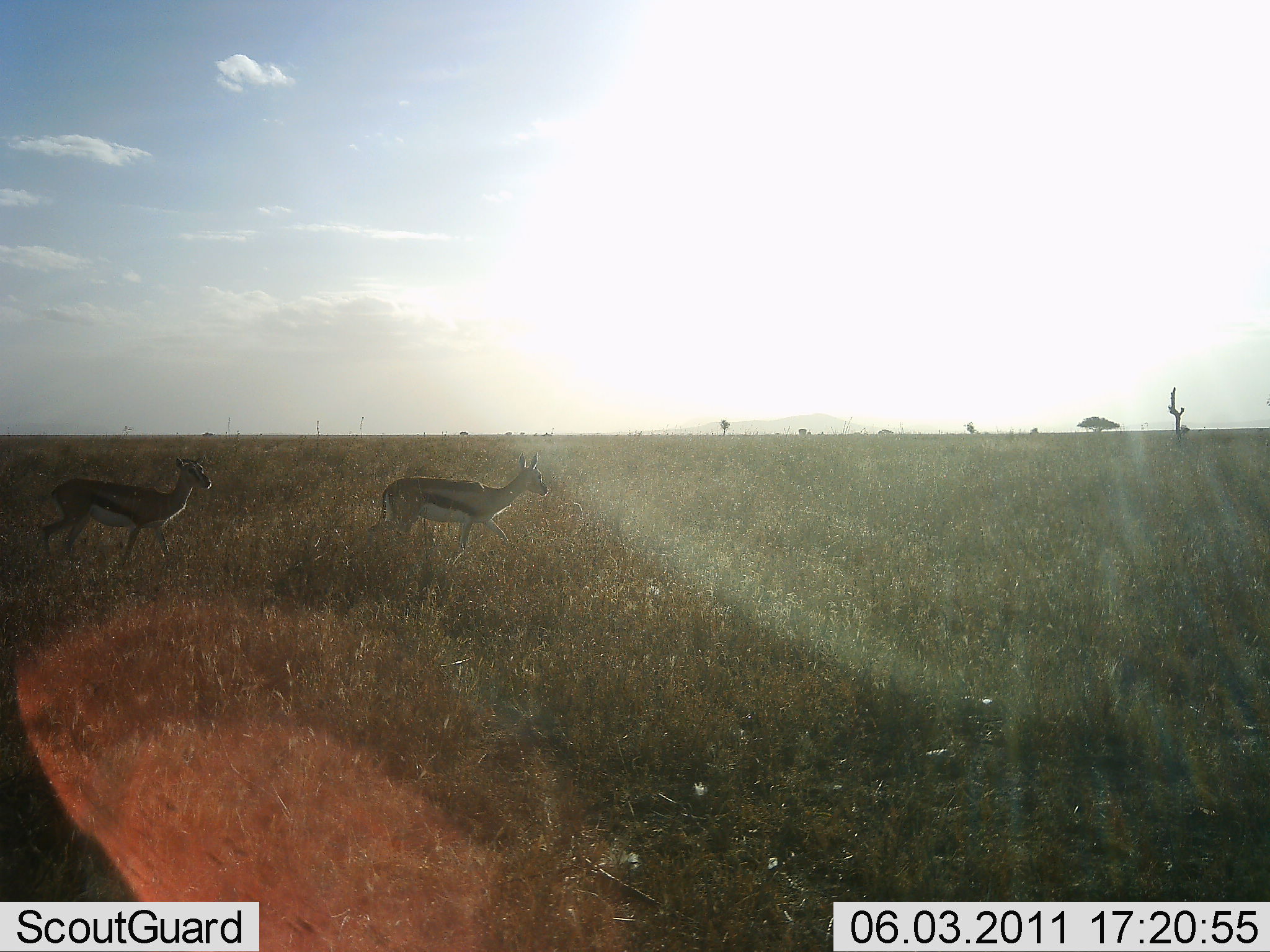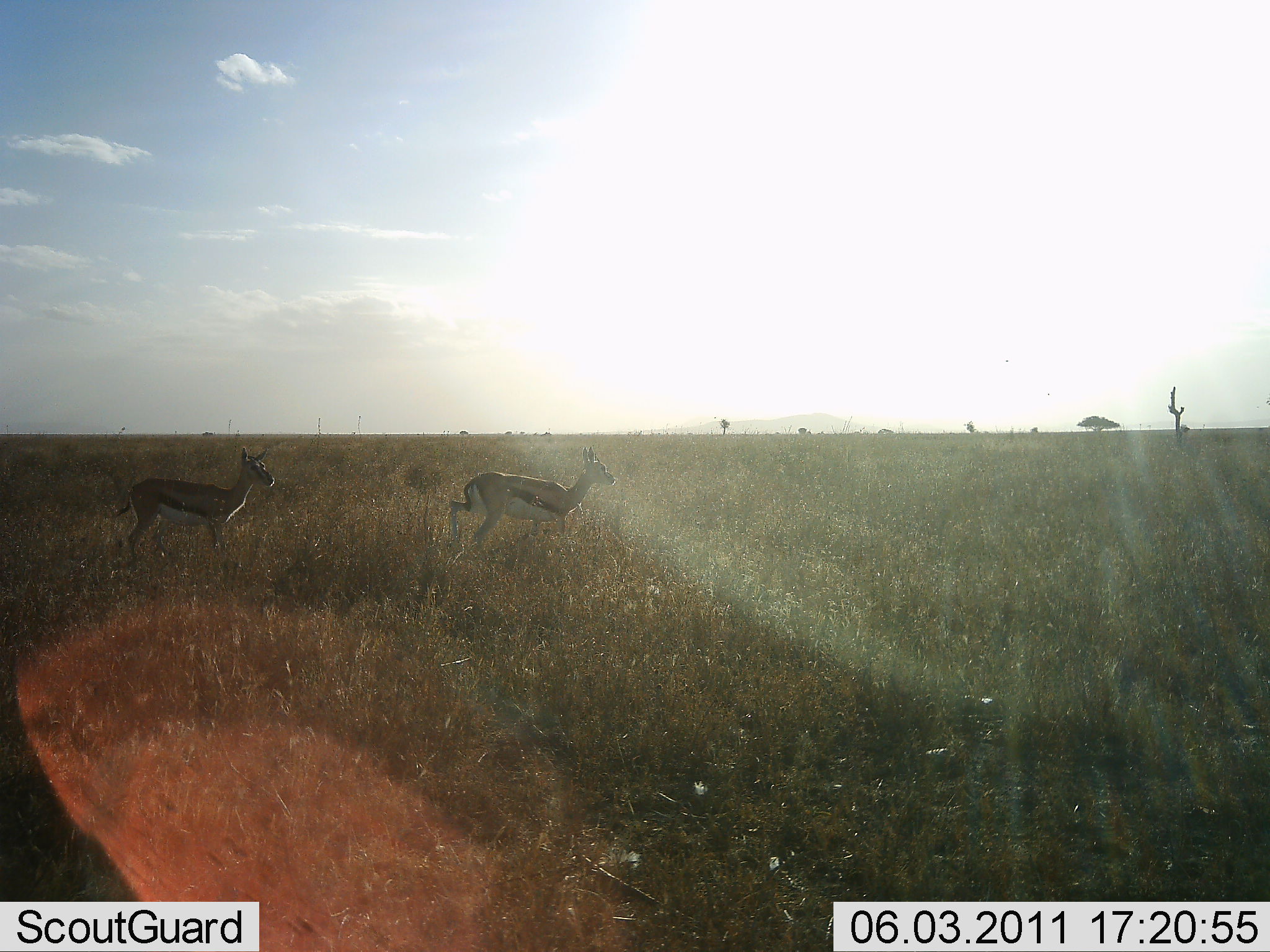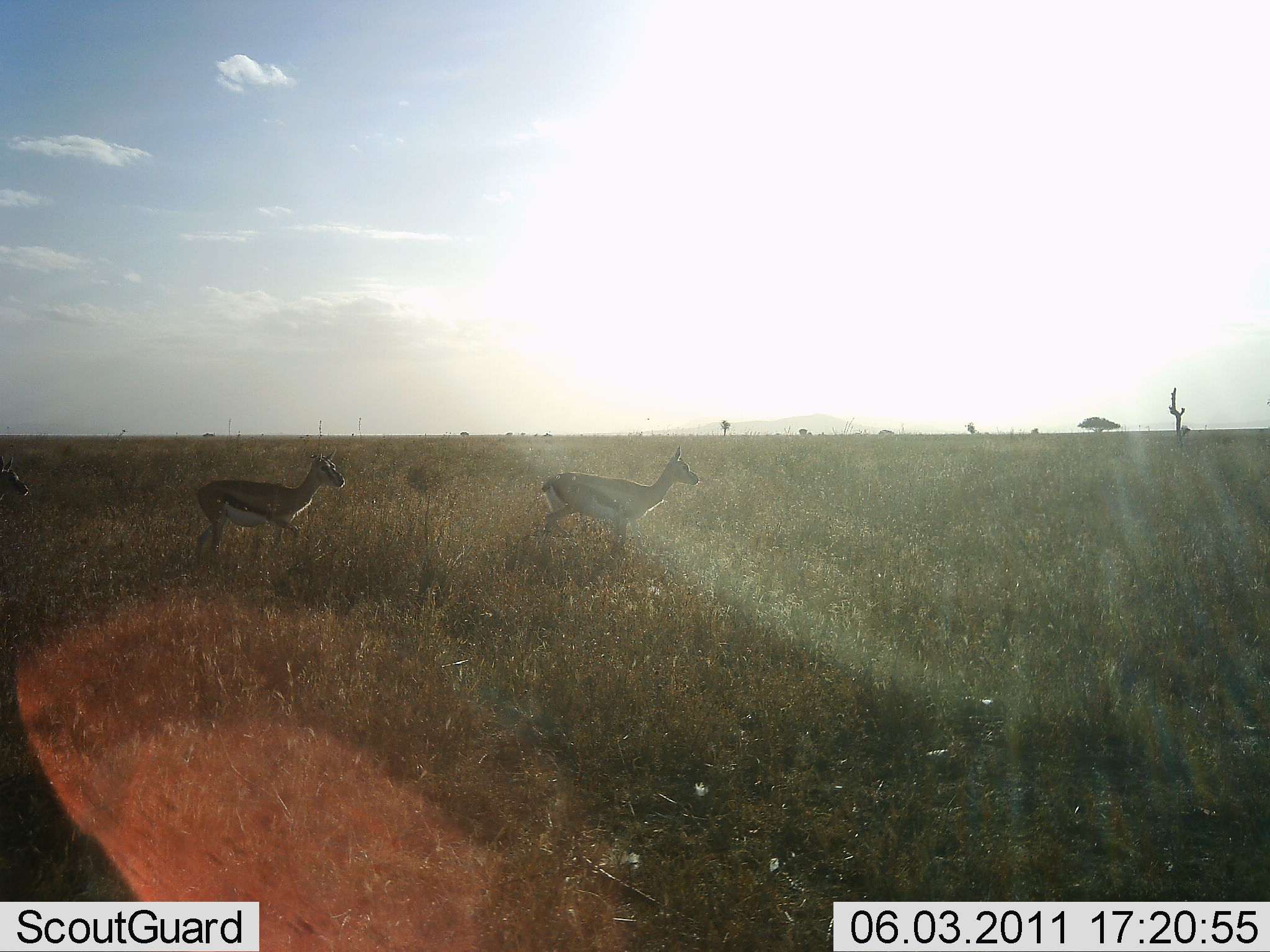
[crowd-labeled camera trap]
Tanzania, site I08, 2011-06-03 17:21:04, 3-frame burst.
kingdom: Animalia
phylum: Chordata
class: Mammalia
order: Artiodactyla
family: Bovidae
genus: Eudorcas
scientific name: Eudorcas thomsonii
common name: thomson's gazelle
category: gazellethomsons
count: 3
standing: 7%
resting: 0%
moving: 100%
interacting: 0%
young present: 0%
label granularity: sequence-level